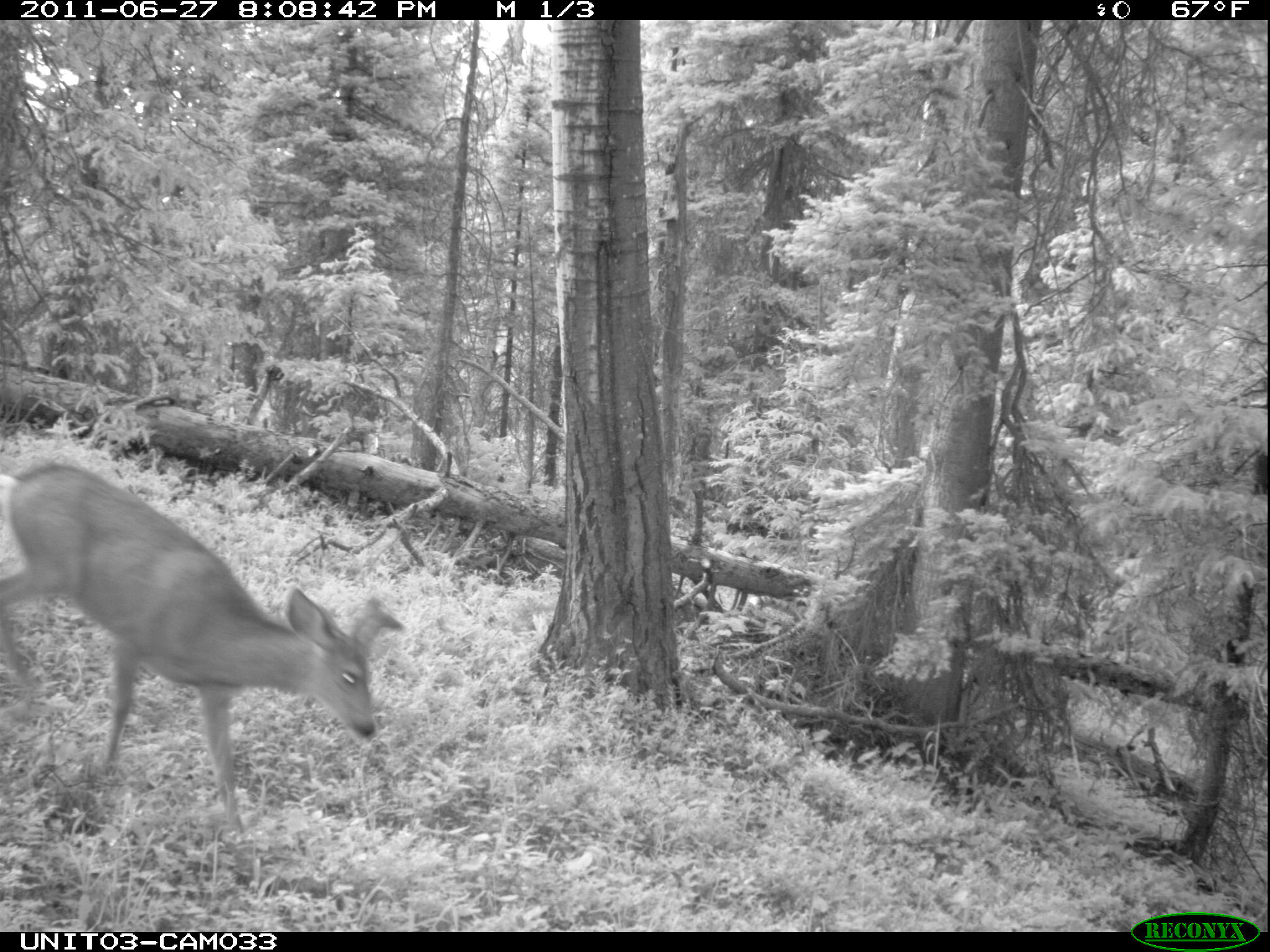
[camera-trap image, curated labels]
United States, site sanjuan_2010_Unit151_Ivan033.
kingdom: Animalia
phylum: Chordata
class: Mammalia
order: Artiodactyla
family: Cervidae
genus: Odocoileus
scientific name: Odocoileus hemionus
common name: mule deer